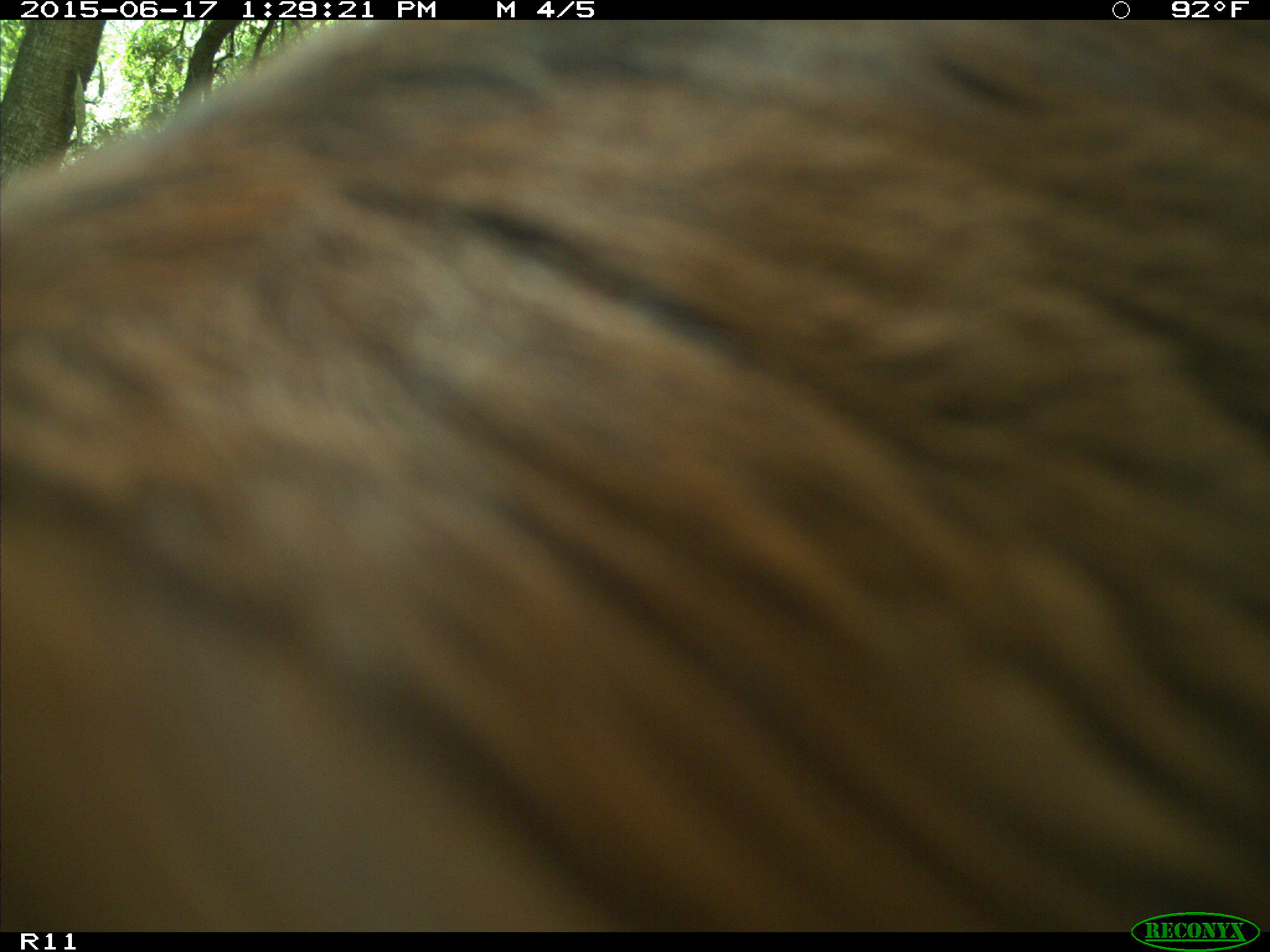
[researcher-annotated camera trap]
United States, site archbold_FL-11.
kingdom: Animalia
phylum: Chordata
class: Mammalia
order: Artiodactyla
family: Bovidae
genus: Bos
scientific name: Bos taurus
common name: domestic cow